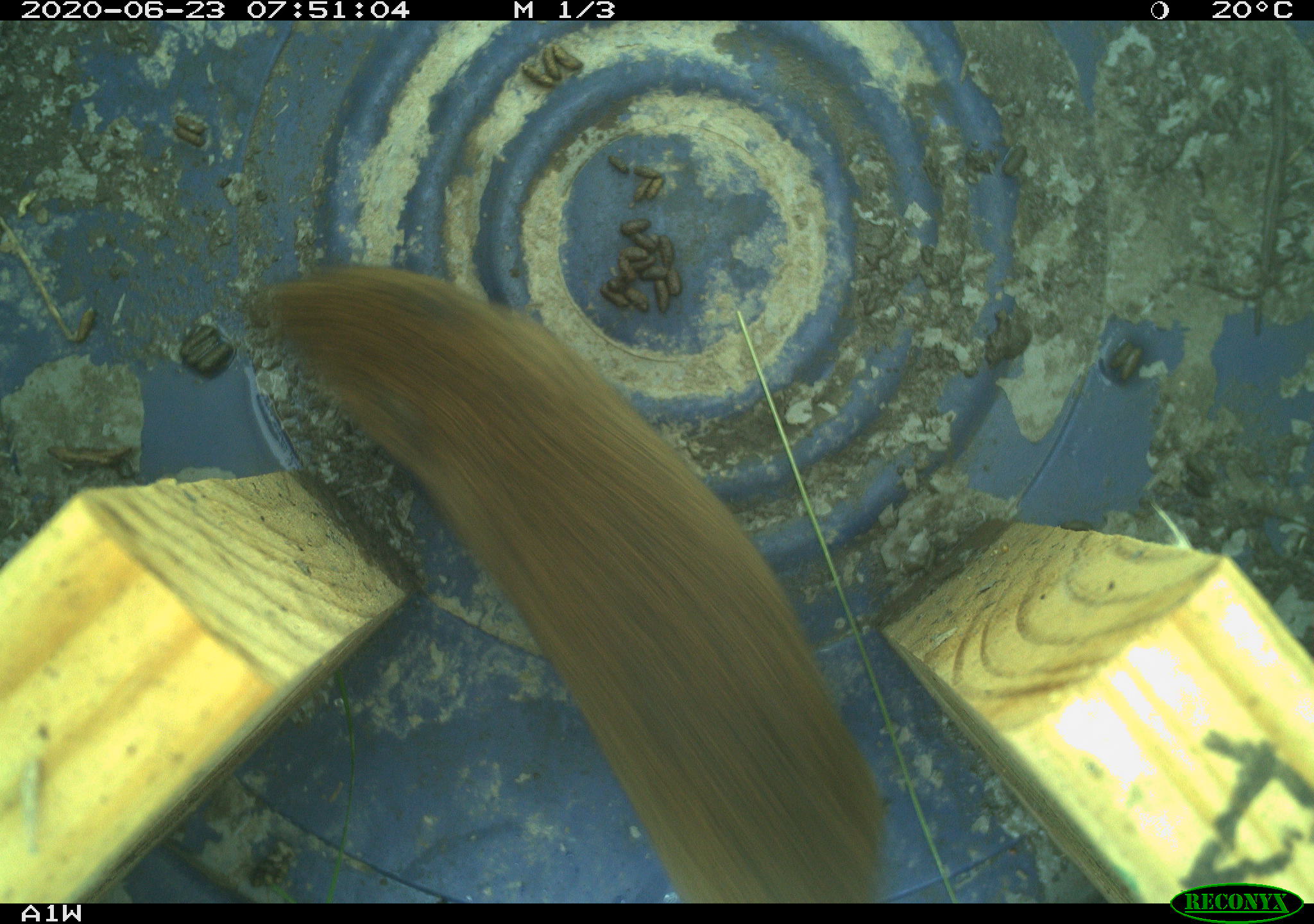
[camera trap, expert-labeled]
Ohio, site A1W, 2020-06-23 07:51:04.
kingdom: Animalia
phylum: Chordata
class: Mammalia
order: Rodentia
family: Cricetidae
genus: Microtus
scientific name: Microtus pennsylvanicus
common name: meadow vole